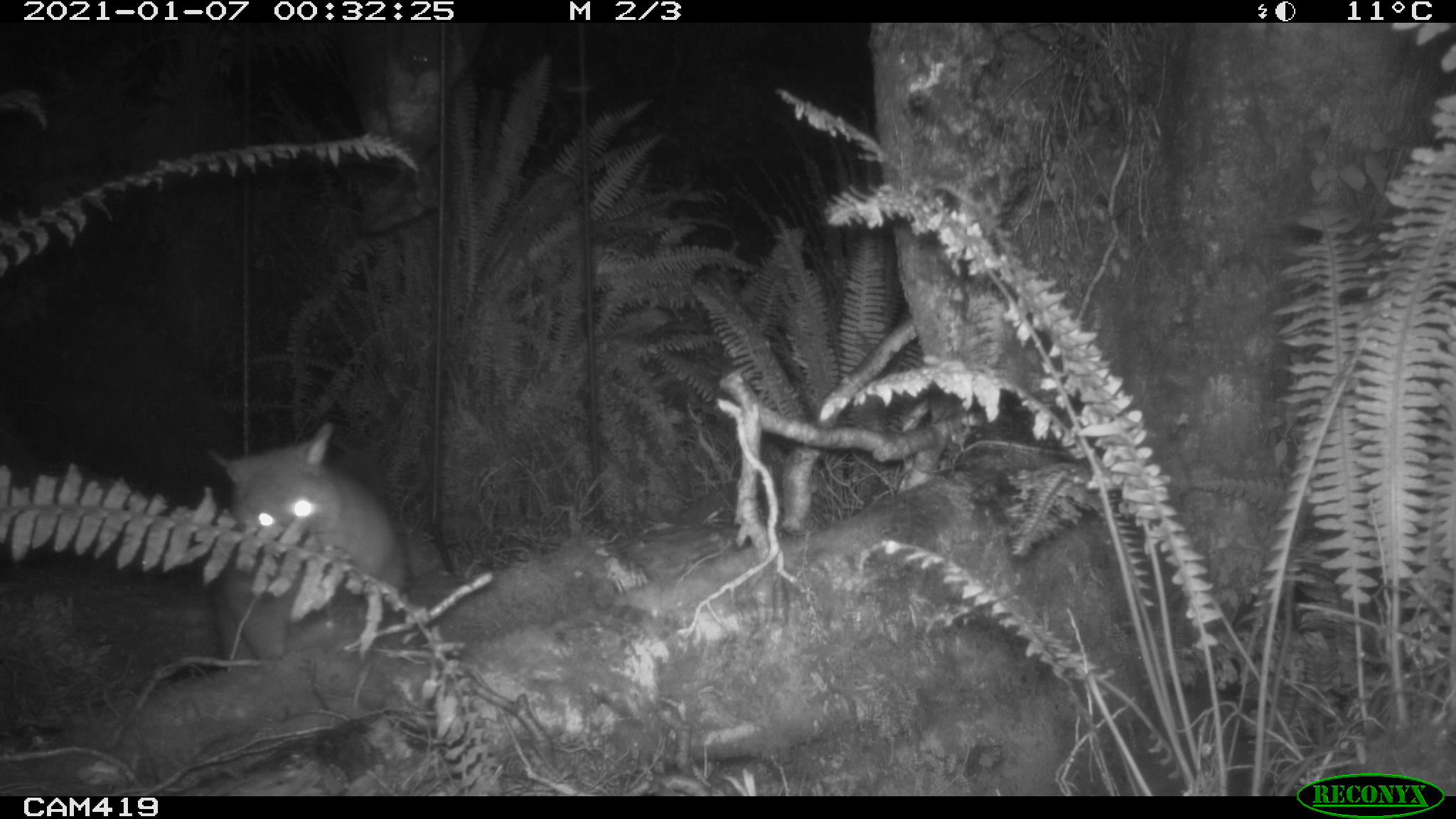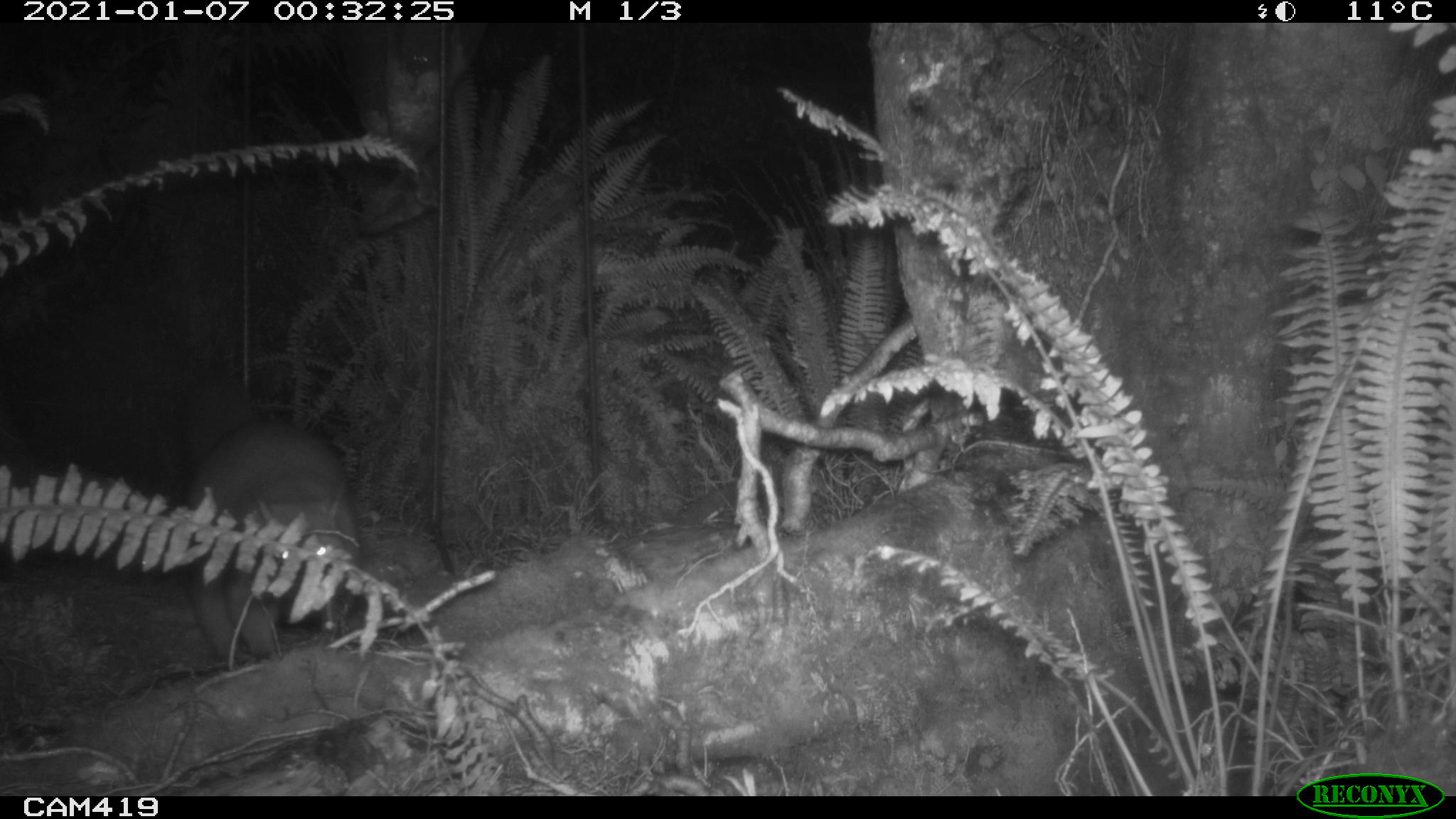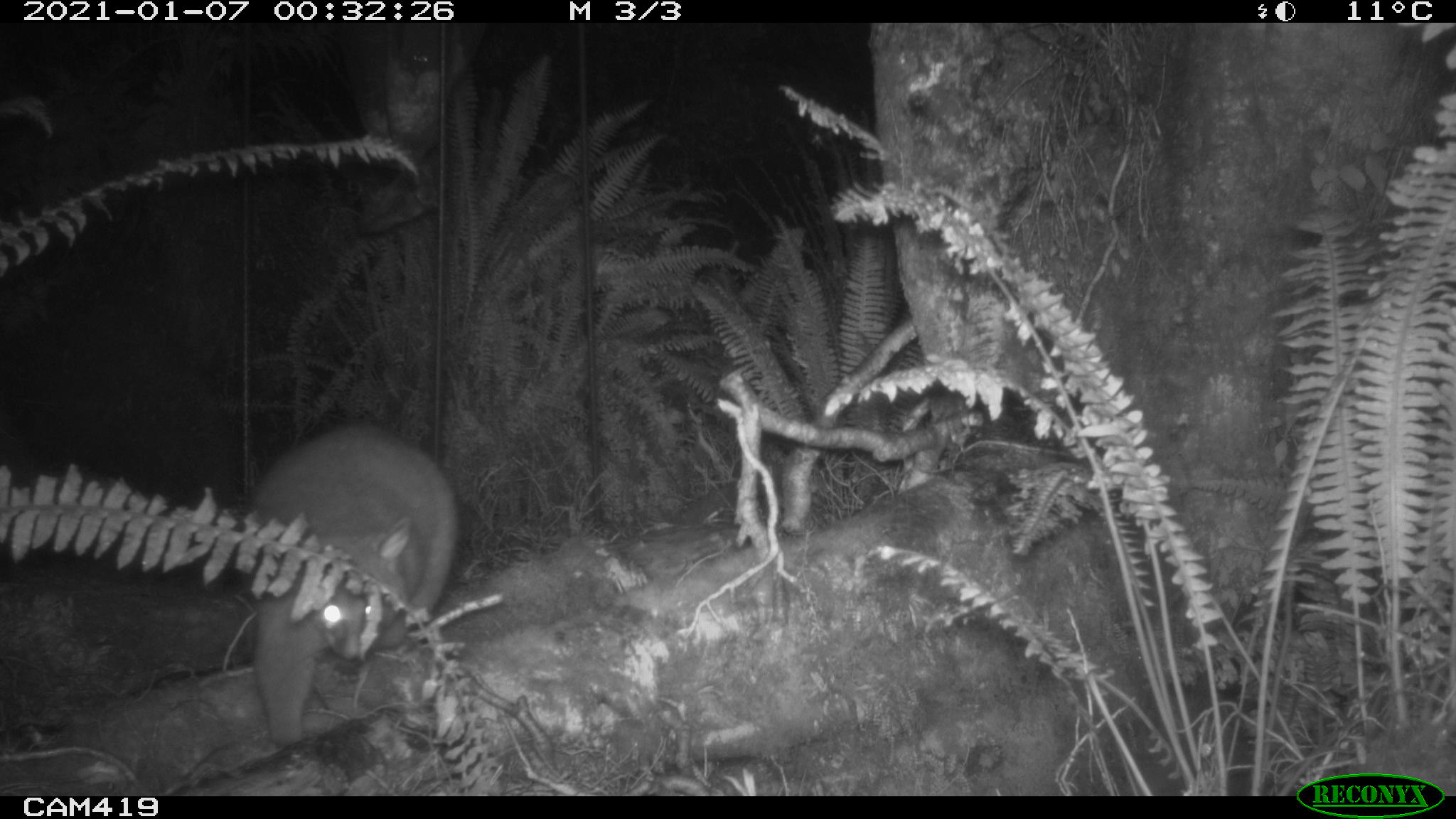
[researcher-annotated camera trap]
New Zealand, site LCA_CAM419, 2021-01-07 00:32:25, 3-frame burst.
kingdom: Animalia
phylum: Chordata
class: Mammalia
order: Diprotodontia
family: Phalangeridae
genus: Trichosurus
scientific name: Trichosurus vulpecula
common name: common brushtail possum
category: possum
Possum (common brushtail possum) (Trichosurus vulpecula).